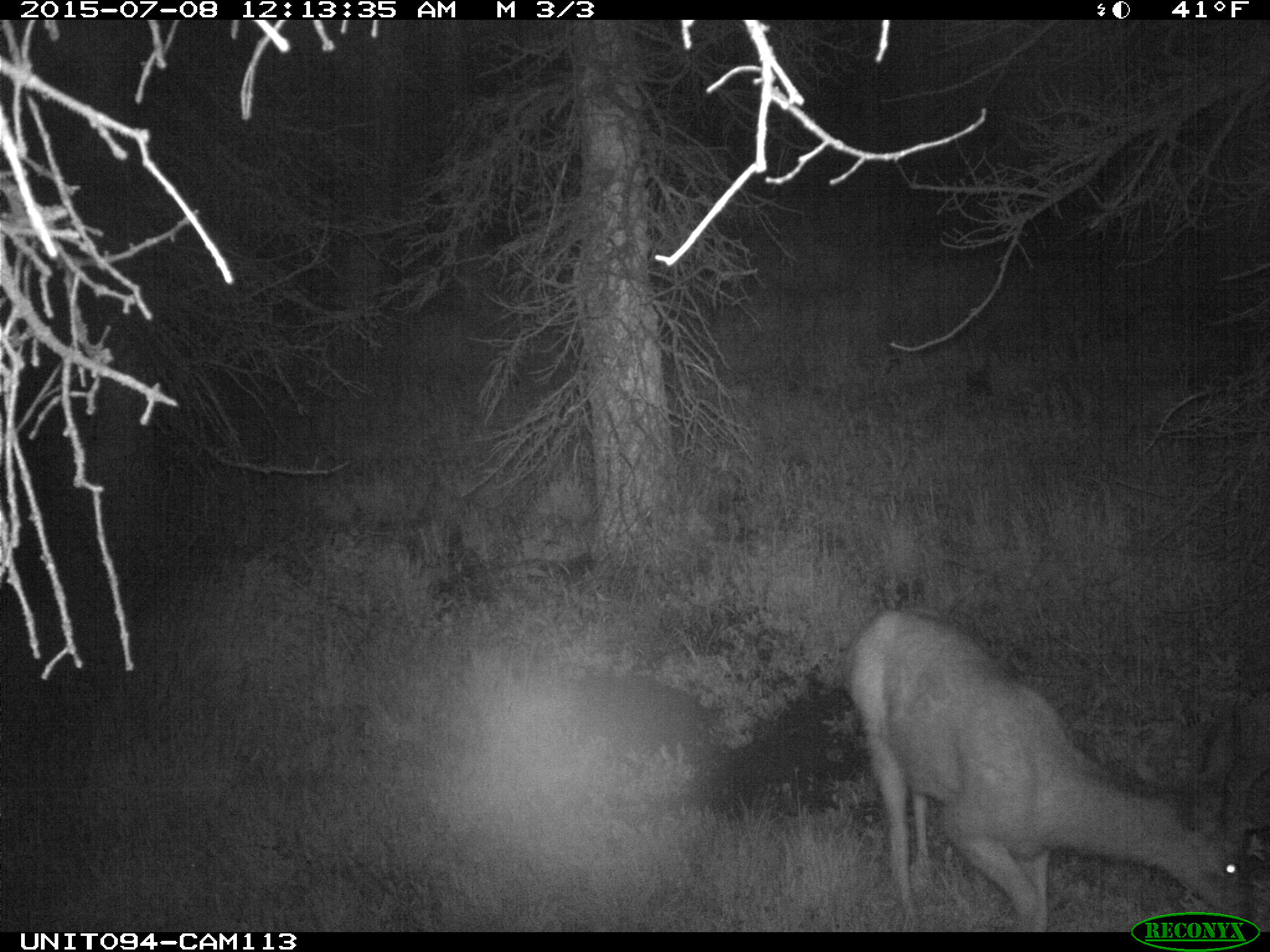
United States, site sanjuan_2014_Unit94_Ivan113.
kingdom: Animalia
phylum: Chordata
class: Mammalia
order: Artiodactyla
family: Cervidae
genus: Odocoileus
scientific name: Odocoileus hemionus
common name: mule deer